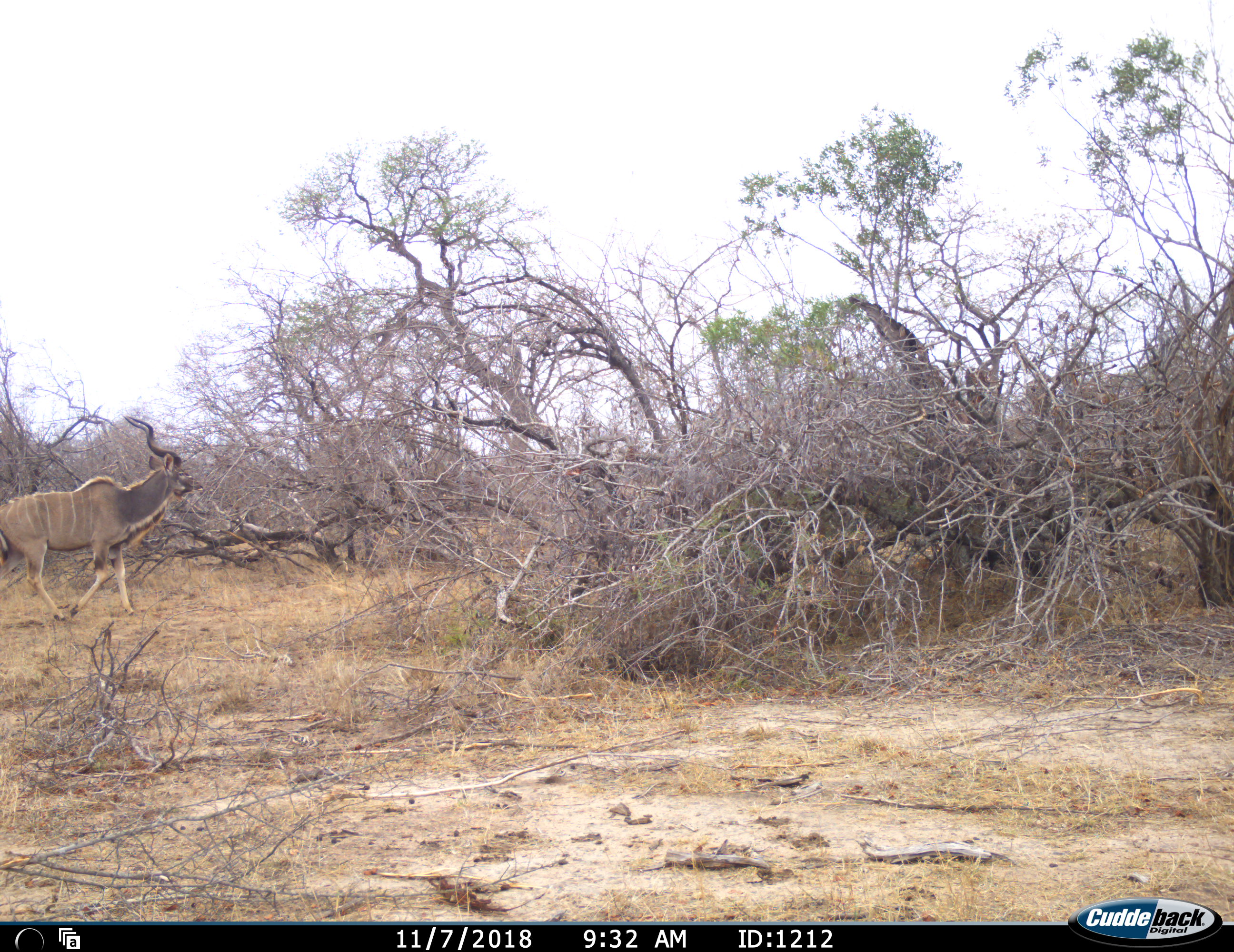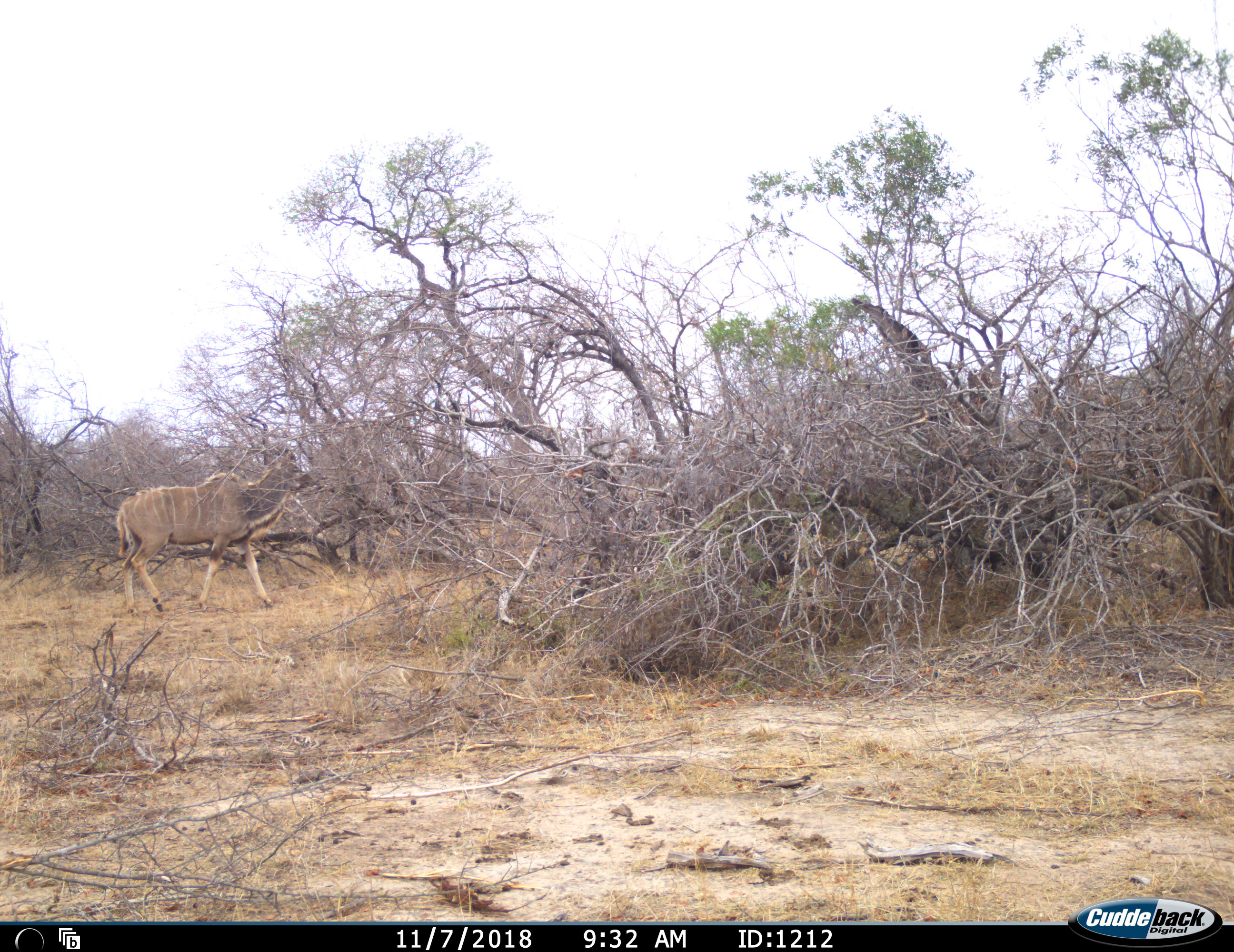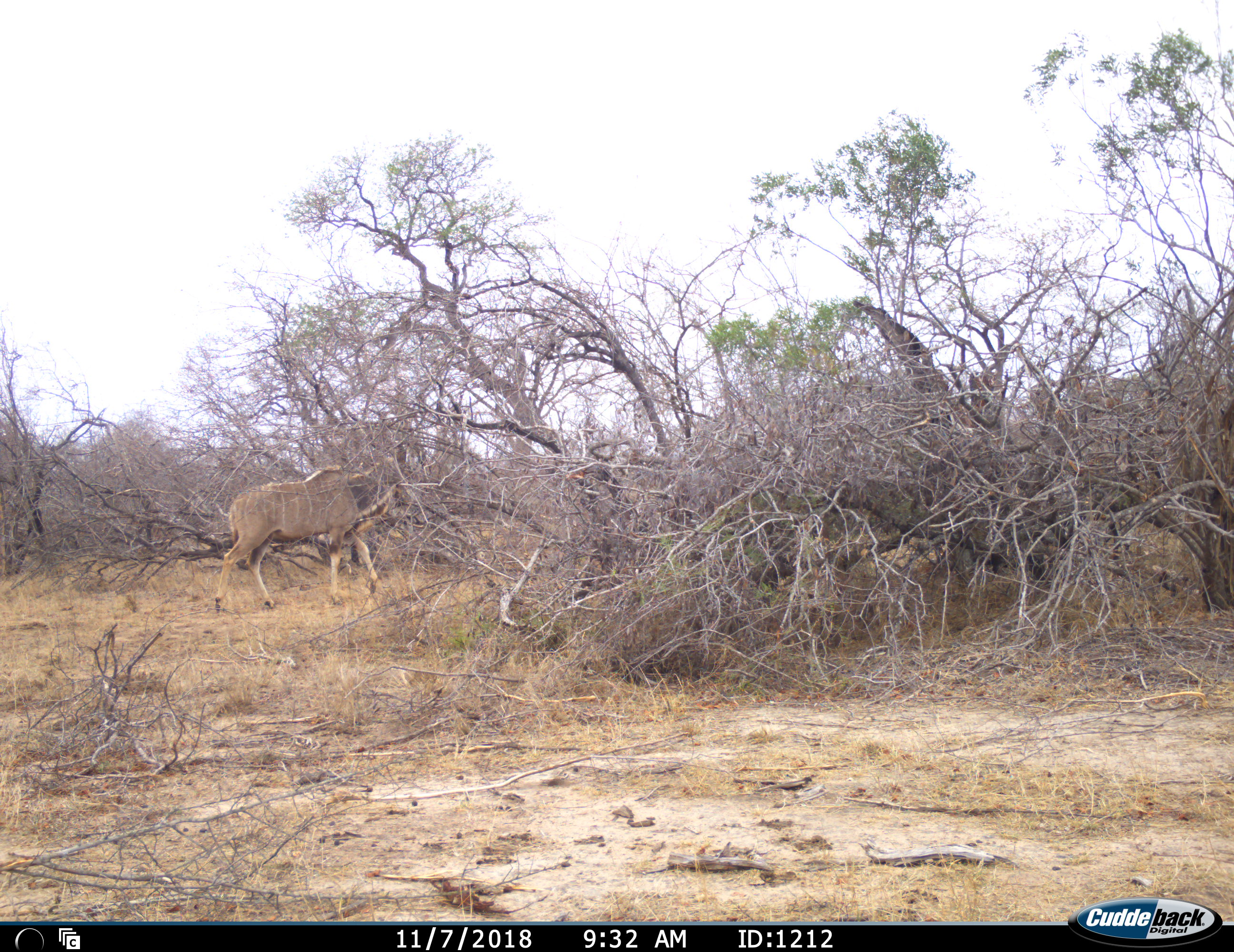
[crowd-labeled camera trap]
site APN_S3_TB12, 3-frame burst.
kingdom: Animalia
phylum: Chordata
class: Mammalia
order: Artiodactyla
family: Bovidae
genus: Tragelaphus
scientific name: Tragelaphus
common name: kudu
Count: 1.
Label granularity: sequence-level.